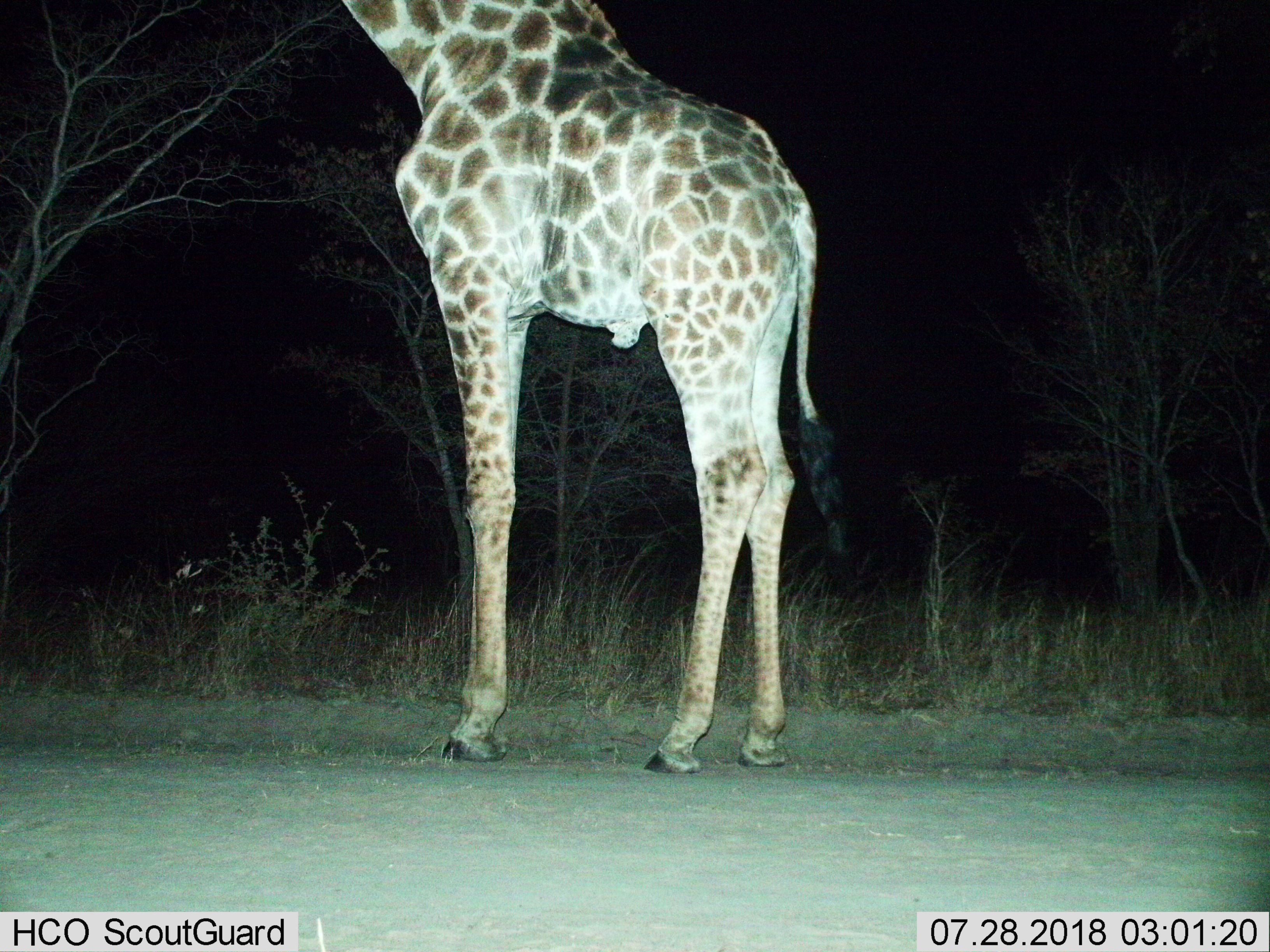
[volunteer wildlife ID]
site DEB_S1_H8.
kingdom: Animalia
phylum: Chordata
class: Mammalia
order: Artiodactyla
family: Giraffidae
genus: Giraffa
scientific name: Giraffa camelopardalis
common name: giraffe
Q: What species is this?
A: Giraffe (Giraffa camelopardalis).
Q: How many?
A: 1.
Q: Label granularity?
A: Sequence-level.